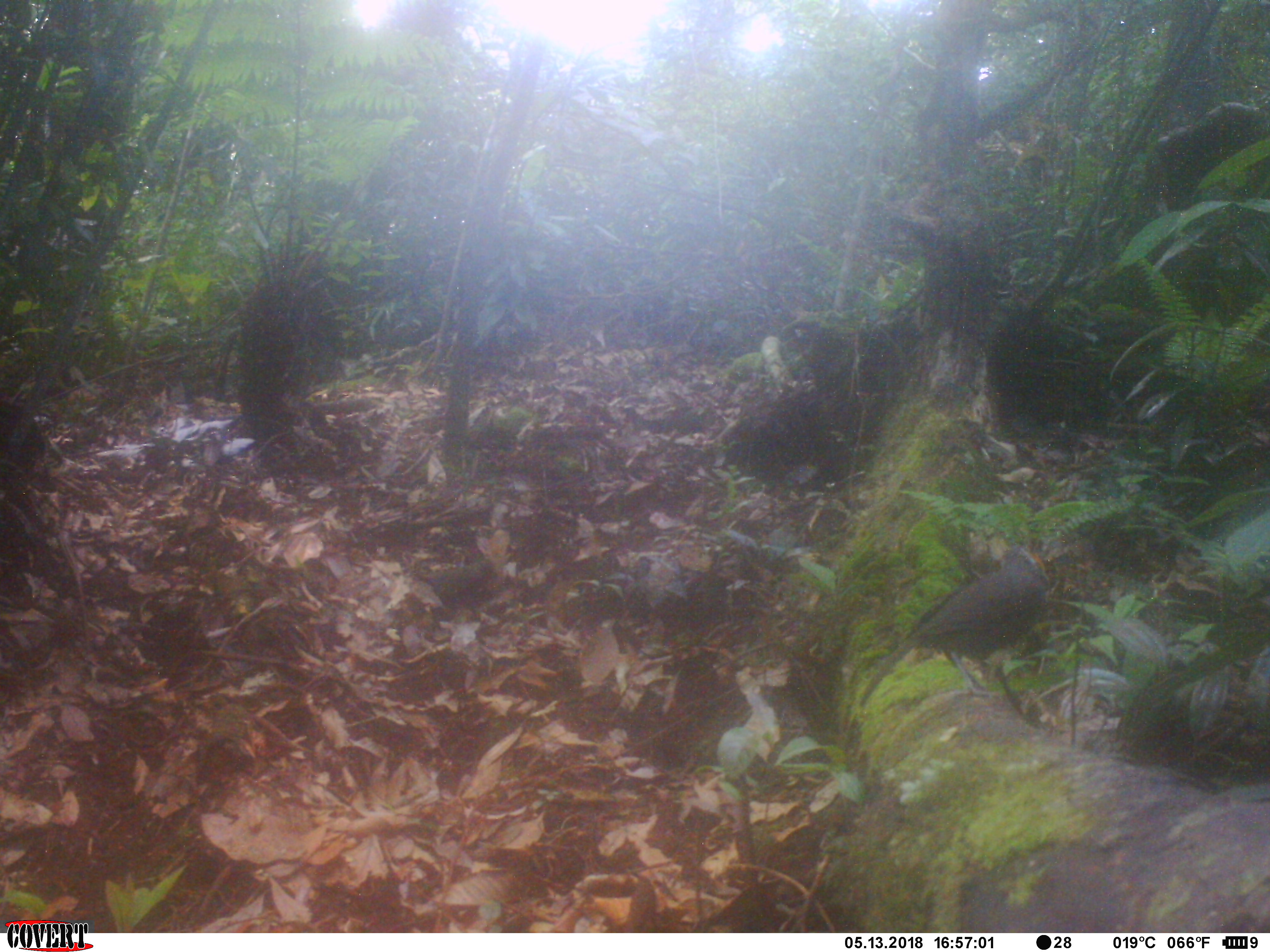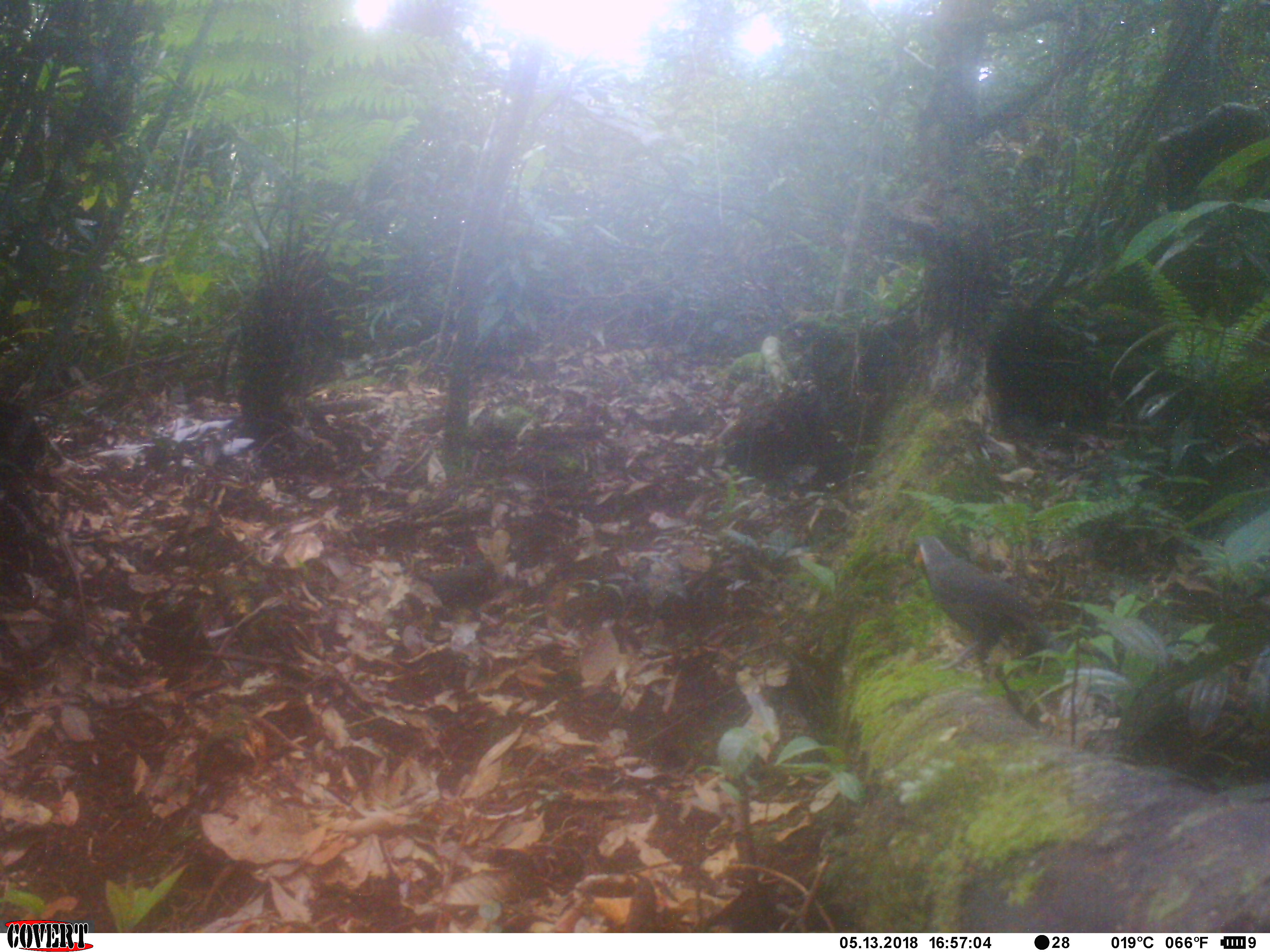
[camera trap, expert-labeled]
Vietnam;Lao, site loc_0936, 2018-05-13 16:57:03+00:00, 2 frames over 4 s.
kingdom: Animalia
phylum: Chordata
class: Aves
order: Passeriformes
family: Leiothrichidae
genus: Garrulax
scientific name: Garrulax castanotis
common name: rufous-cheeked laughingthrush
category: rufous cheeked laughingthrush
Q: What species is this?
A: Rufous cheeked laughingthrush (rufous-cheeked laughingthrush) (Garrulax castanotis).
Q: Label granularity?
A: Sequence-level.